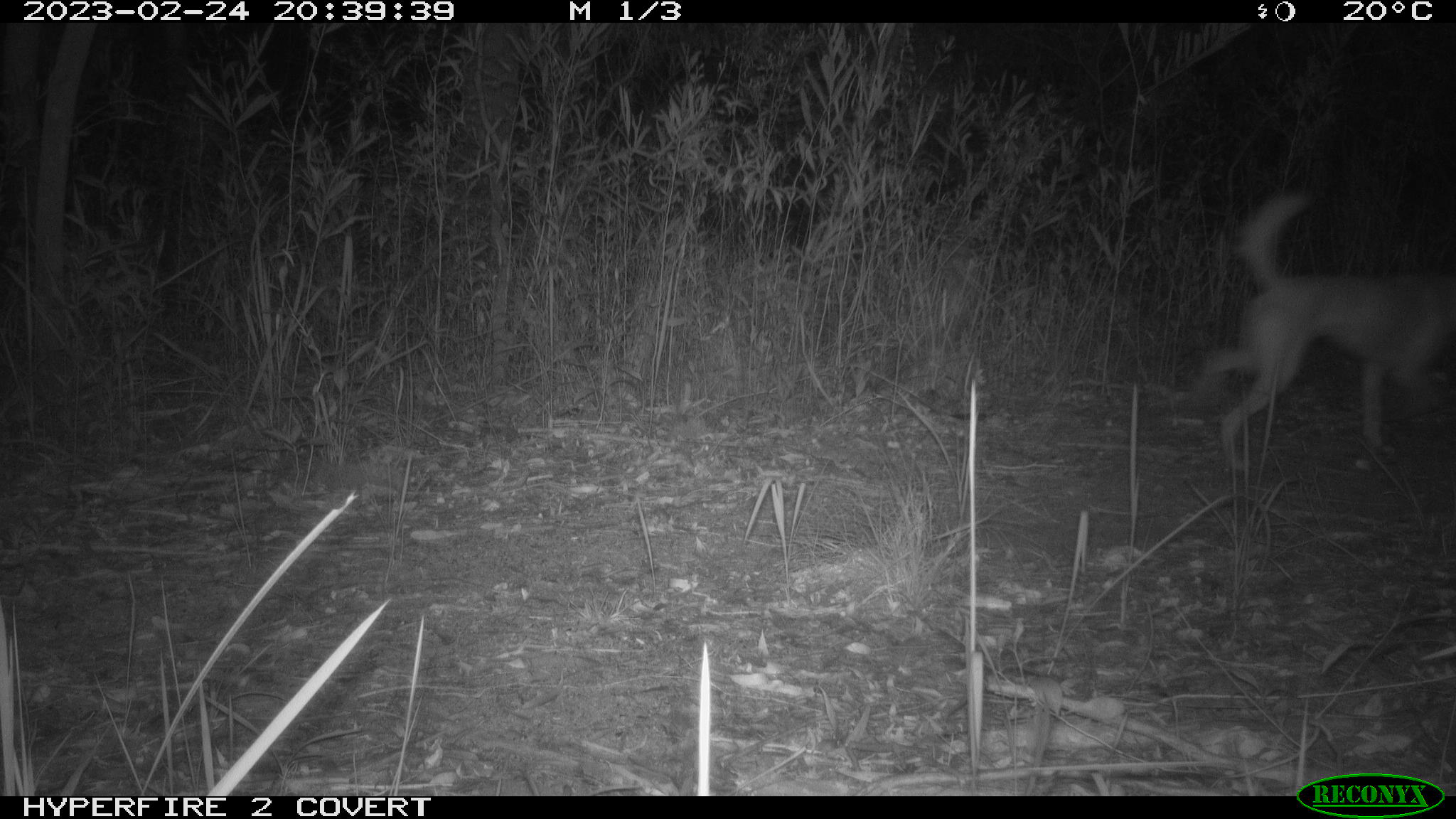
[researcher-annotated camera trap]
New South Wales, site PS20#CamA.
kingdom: Animalia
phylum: Chordata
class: Mammalia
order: Carnivora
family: Canidae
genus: Canis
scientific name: Canis familiaris dingo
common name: dingo